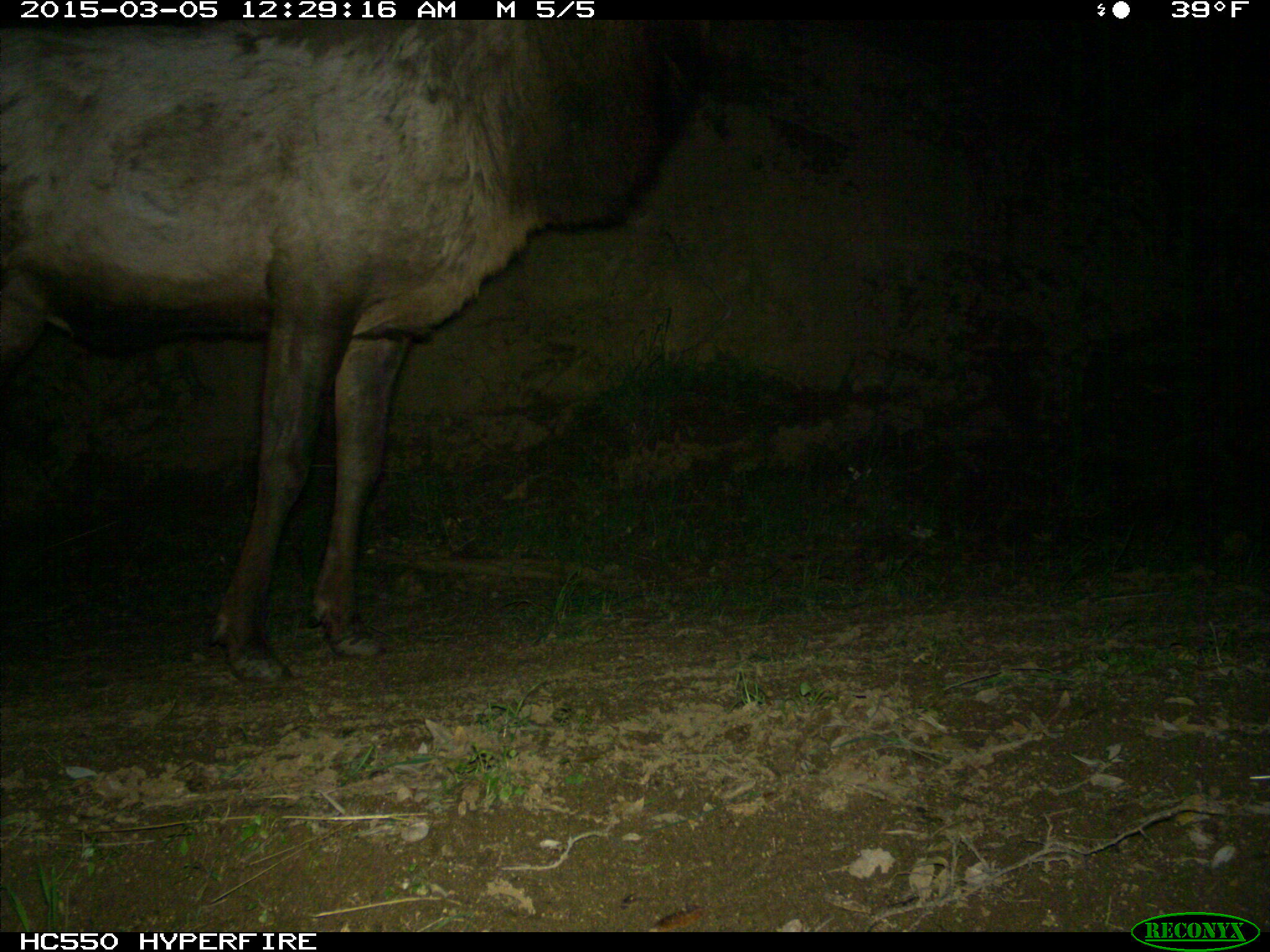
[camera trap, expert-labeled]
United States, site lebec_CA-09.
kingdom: Animalia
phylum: Chordata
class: Mammalia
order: Artiodactyla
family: Cervidae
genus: Cervus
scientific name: Cervus canadensis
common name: elk